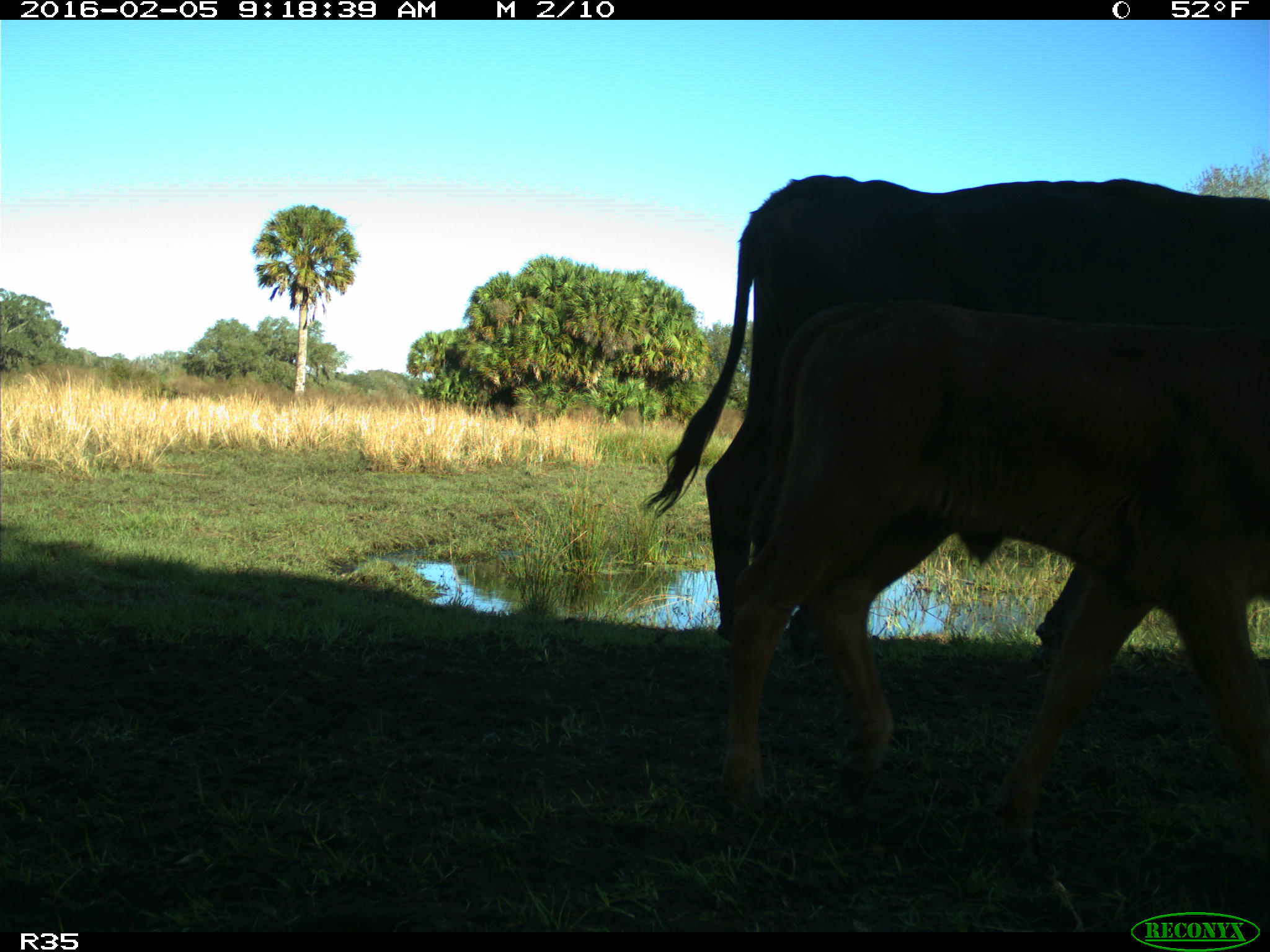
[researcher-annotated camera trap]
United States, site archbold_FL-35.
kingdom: Animalia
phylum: Chordata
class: Mammalia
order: Artiodactyla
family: Bovidae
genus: Bos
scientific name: Bos taurus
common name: domestic cow